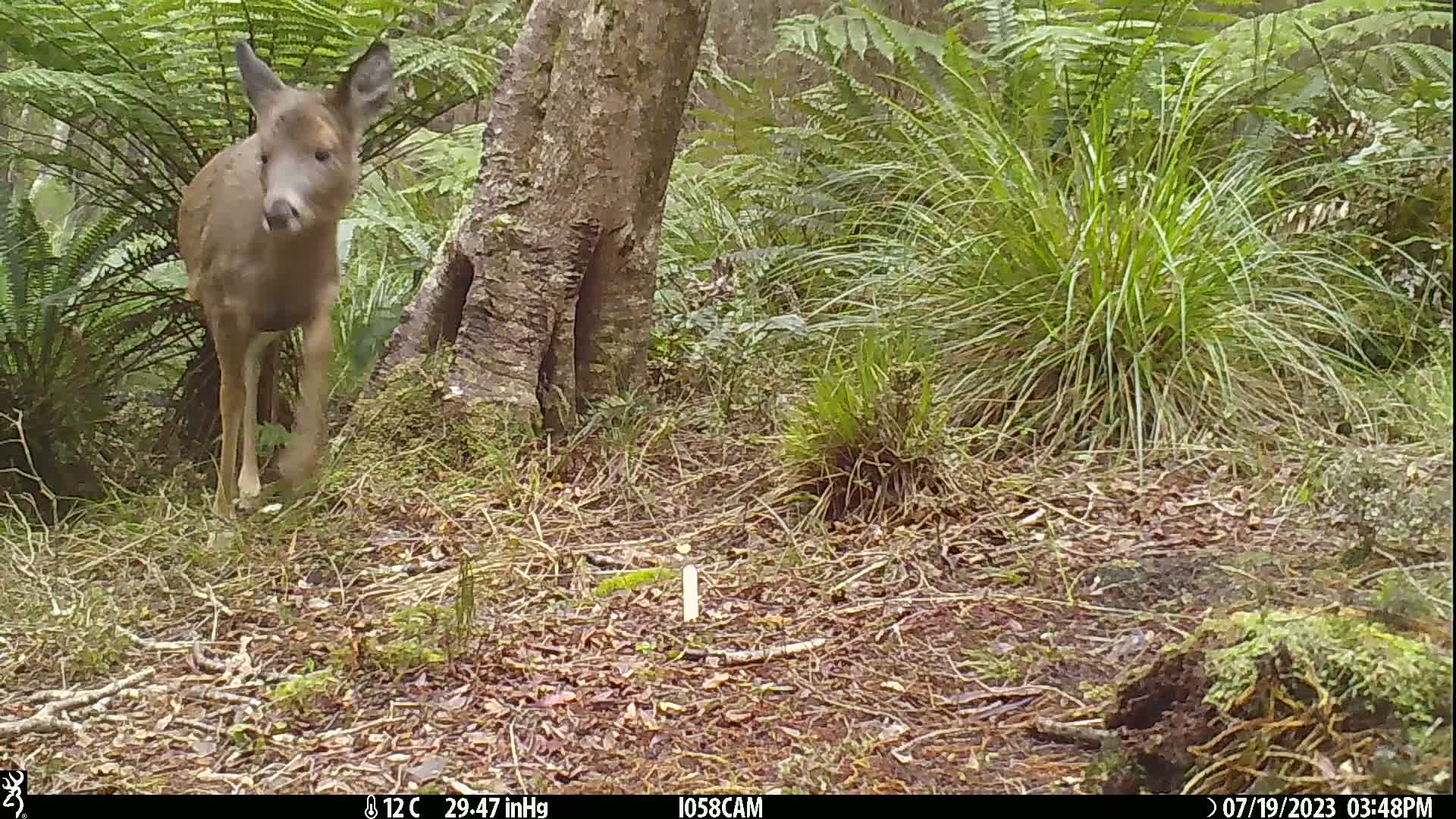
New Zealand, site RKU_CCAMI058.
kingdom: Animalia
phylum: Chordata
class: Mammalia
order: Artiodactyla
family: Cervidae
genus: Odocoileus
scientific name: Odocoileus virginianus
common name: white-tailed deer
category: white tailed deer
White tailed deer (white-tailed deer) (Odocoileus virginianus).